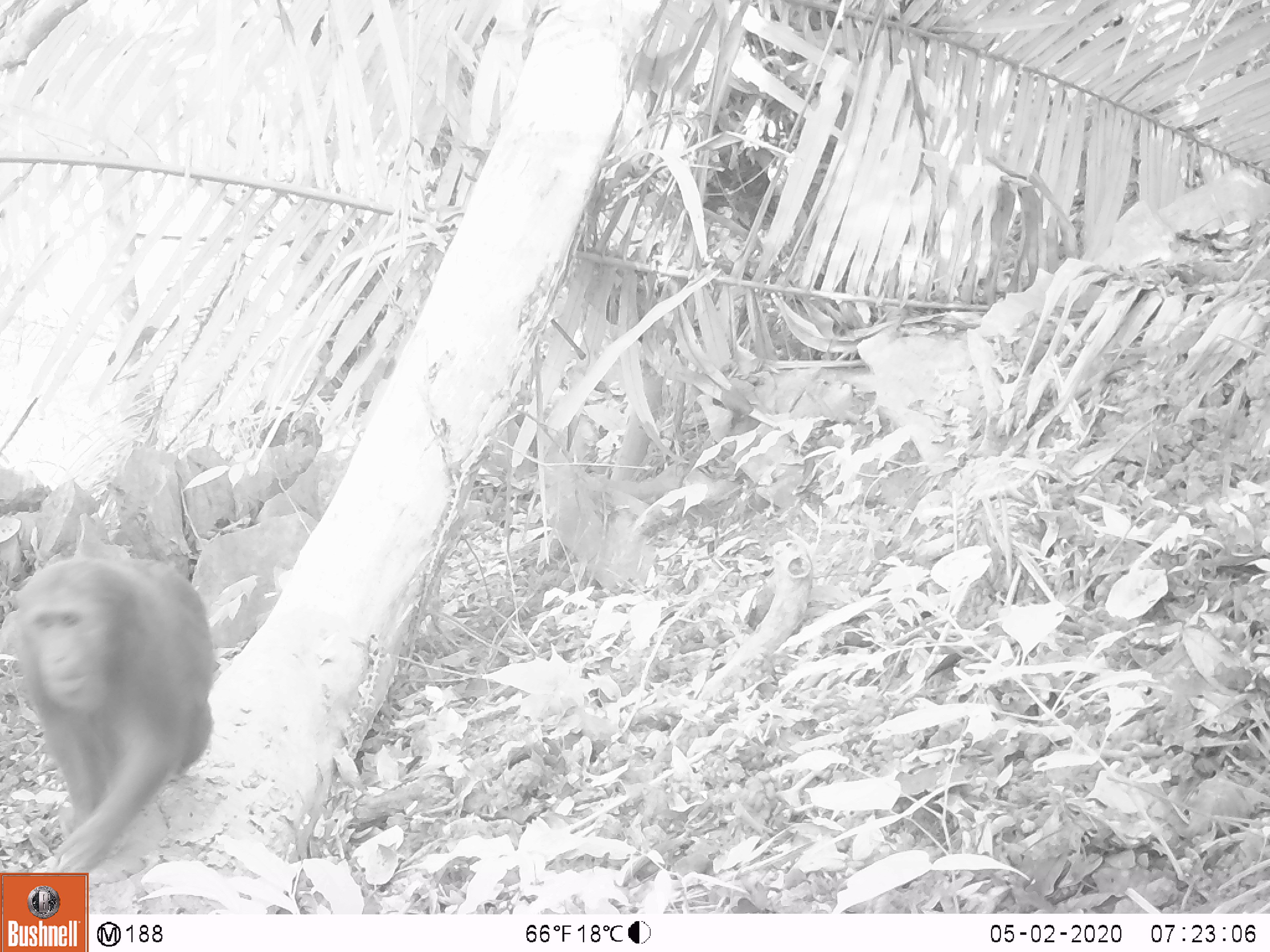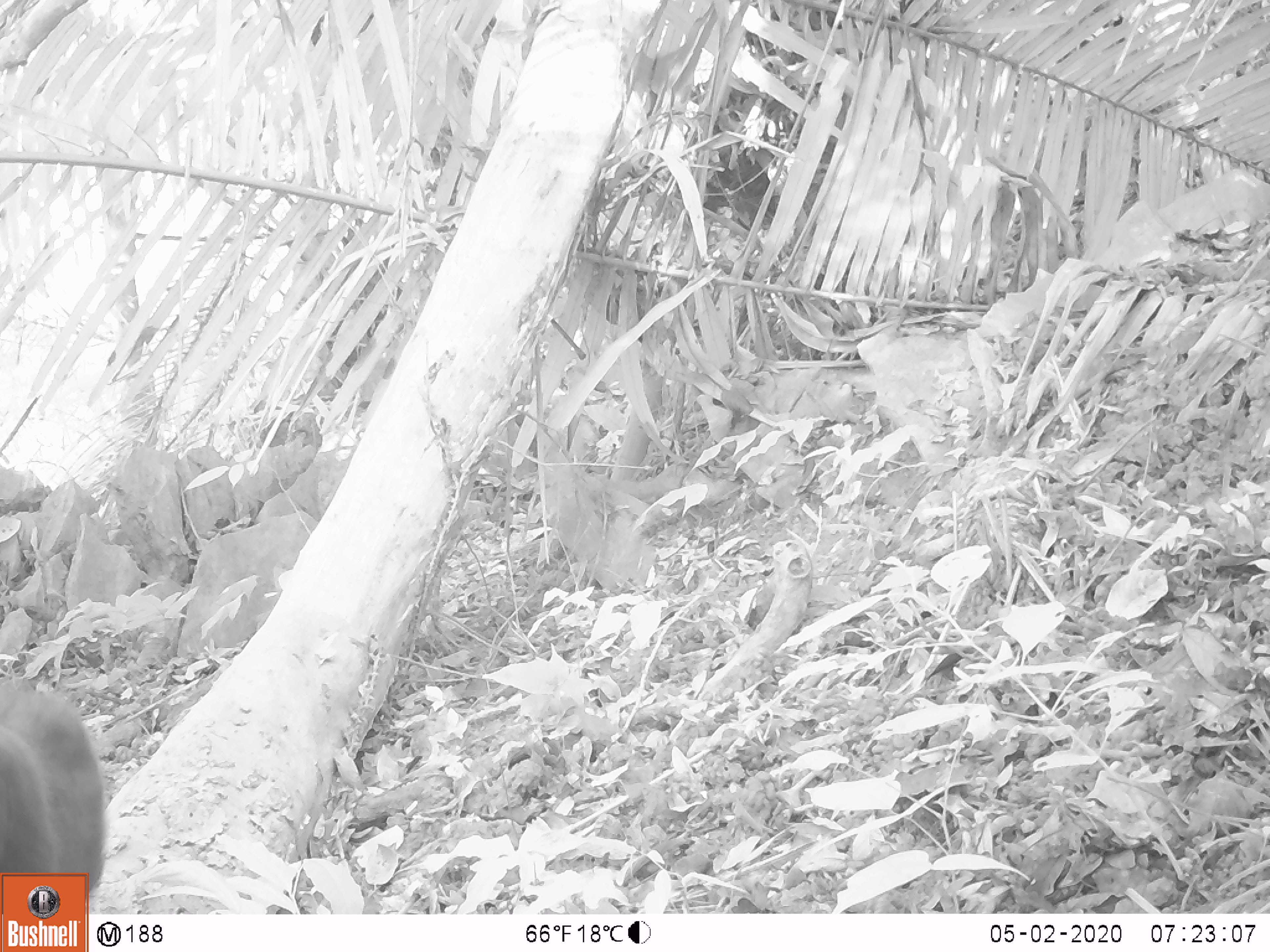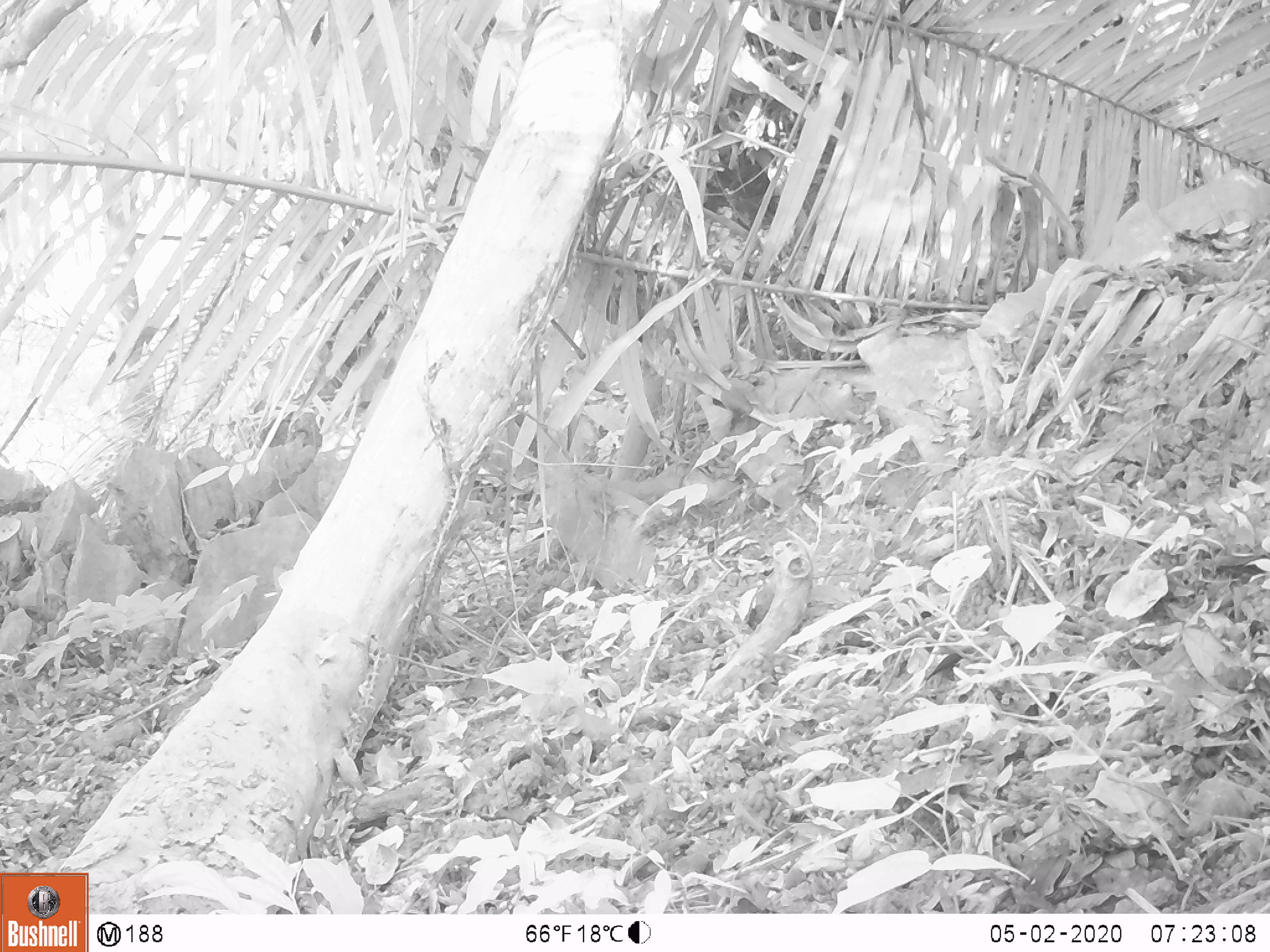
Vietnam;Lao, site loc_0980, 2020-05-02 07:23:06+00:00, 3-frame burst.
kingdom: Animalia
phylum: Chordata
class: Mammalia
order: Primates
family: Cercopithecidae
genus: Macaca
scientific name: Macaca arctoides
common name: stump-tailed macaque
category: stump tailed macaque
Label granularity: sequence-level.